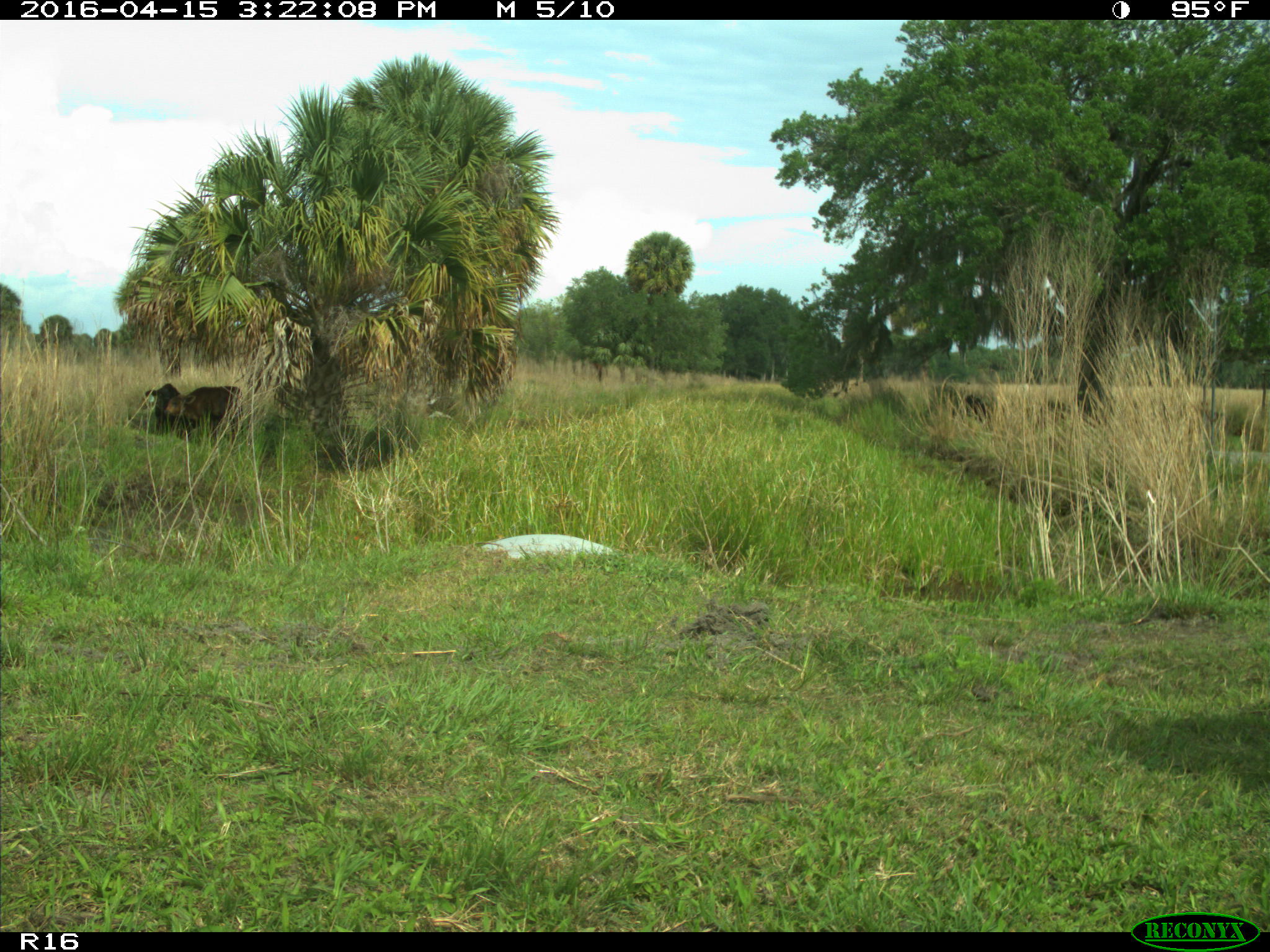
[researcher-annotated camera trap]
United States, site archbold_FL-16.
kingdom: Animalia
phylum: Chordata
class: Mammalia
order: Artiodactyla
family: Bovidae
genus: Bos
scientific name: Bos taurus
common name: domestic cow